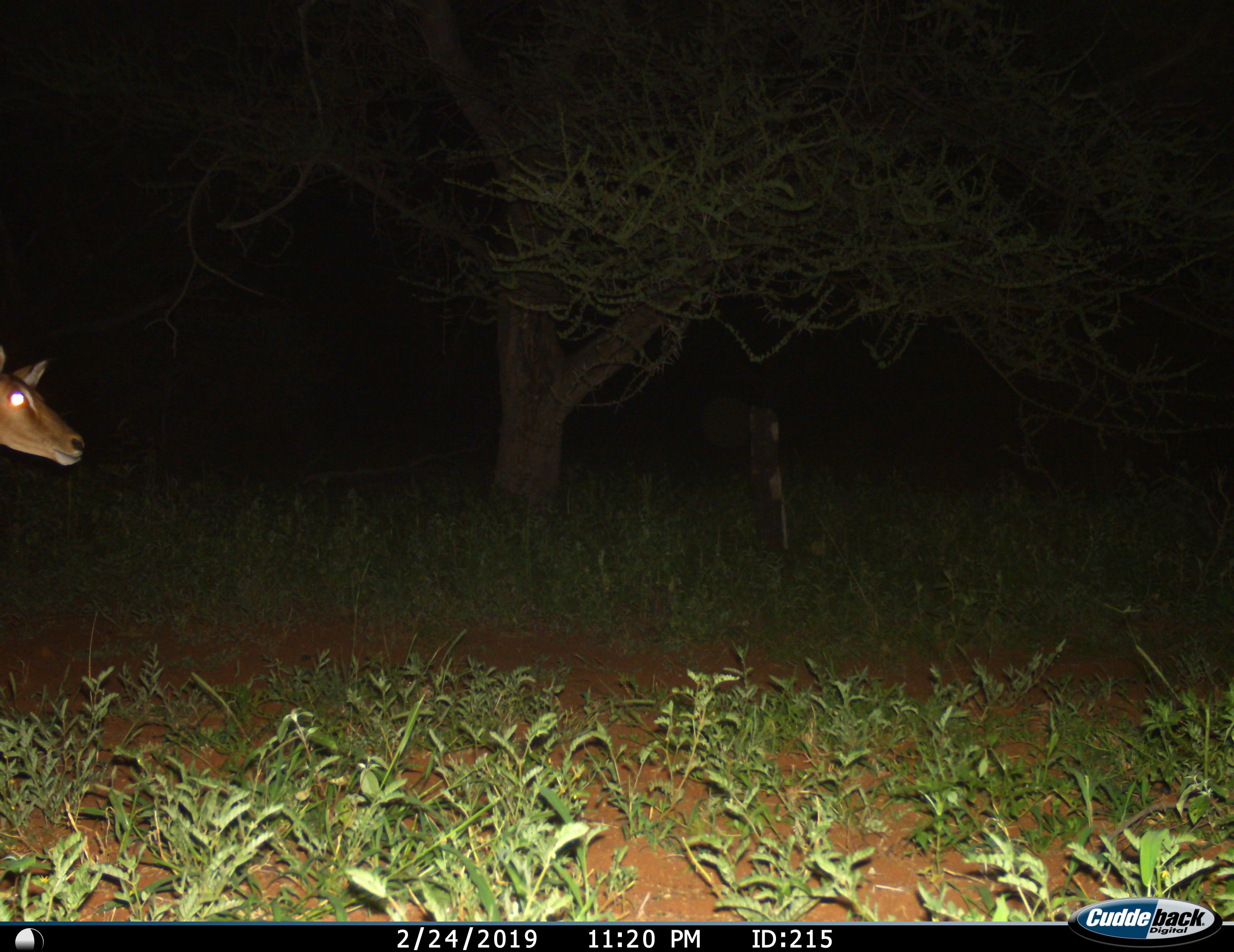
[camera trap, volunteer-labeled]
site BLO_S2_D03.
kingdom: Animalia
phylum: Chordata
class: Mammalia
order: Artiodactyla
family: Bovidae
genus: Aepyceros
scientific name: Aepyceros melampus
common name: impala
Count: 1.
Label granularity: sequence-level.